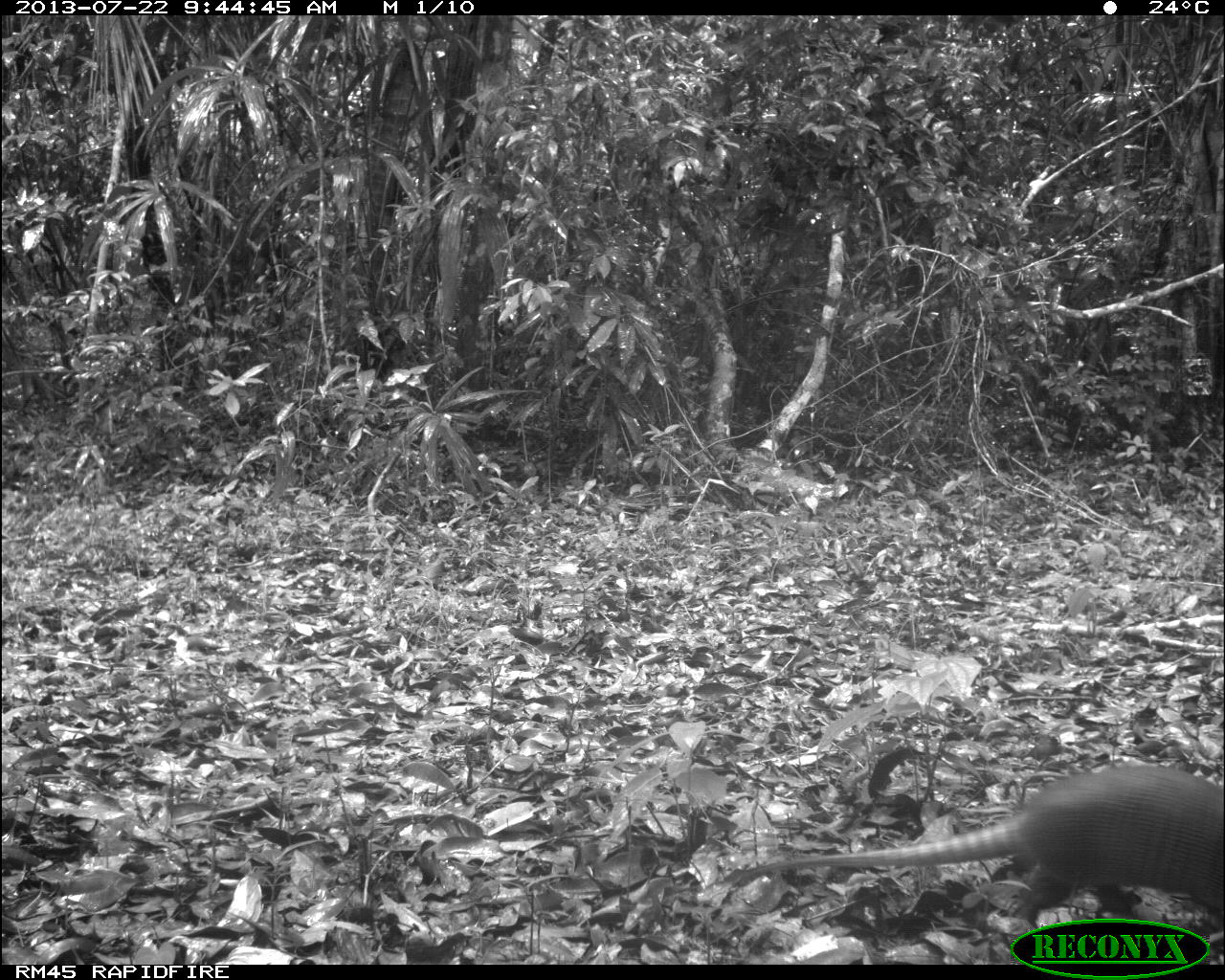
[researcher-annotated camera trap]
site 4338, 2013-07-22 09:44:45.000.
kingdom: Animalia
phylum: Chordata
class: Mammalia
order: Cingulata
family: Dasypodidae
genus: Dasypus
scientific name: Dasypus novemcinctus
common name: nine-banded armadillo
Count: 1.